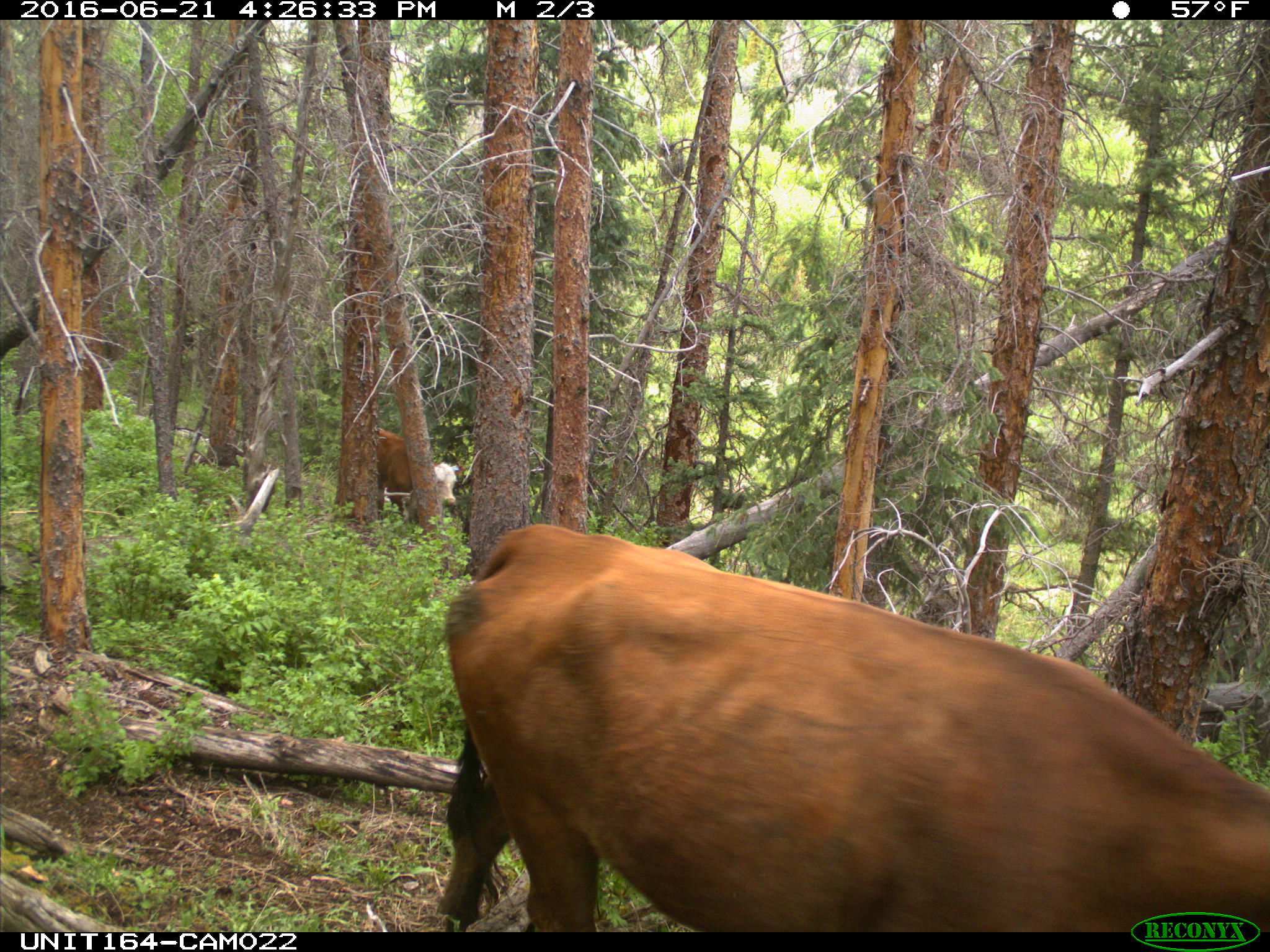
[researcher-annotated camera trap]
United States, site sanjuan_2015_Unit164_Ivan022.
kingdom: Animalia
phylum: Chordata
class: Mammalia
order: Artiodactyla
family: Bovidae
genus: Bos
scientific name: Bos taurus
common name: domestic cow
Bos taurus (domestic cow).